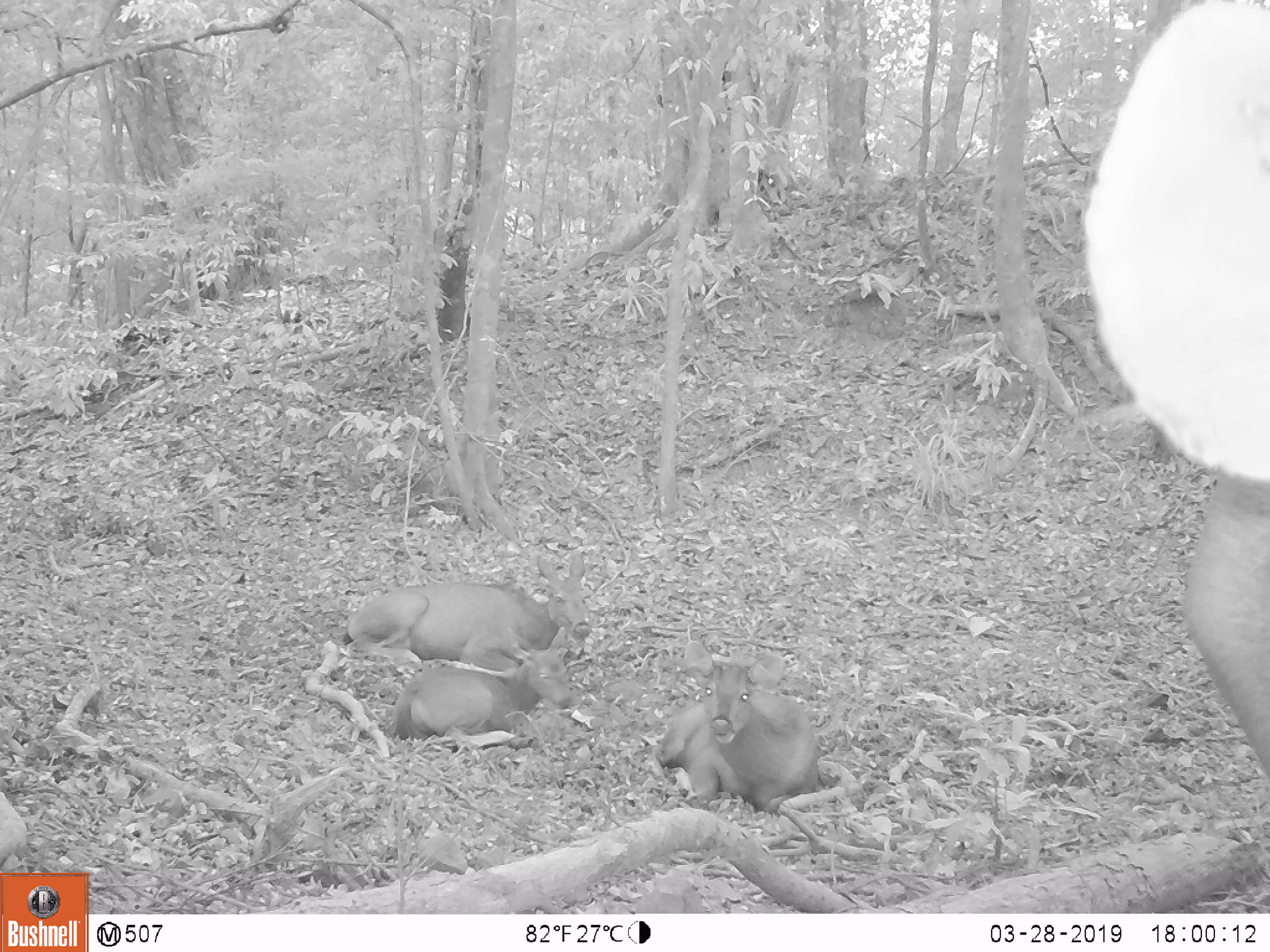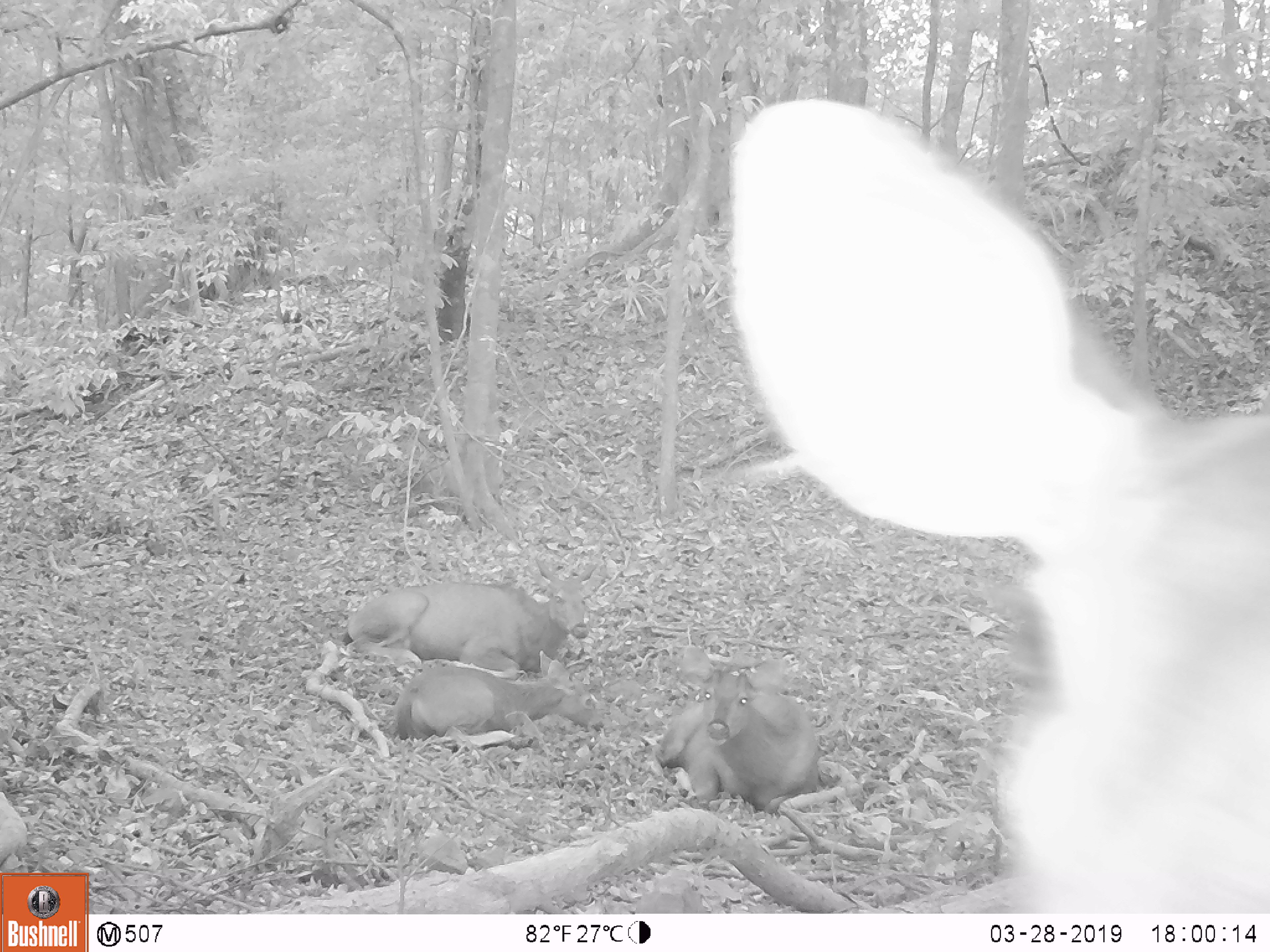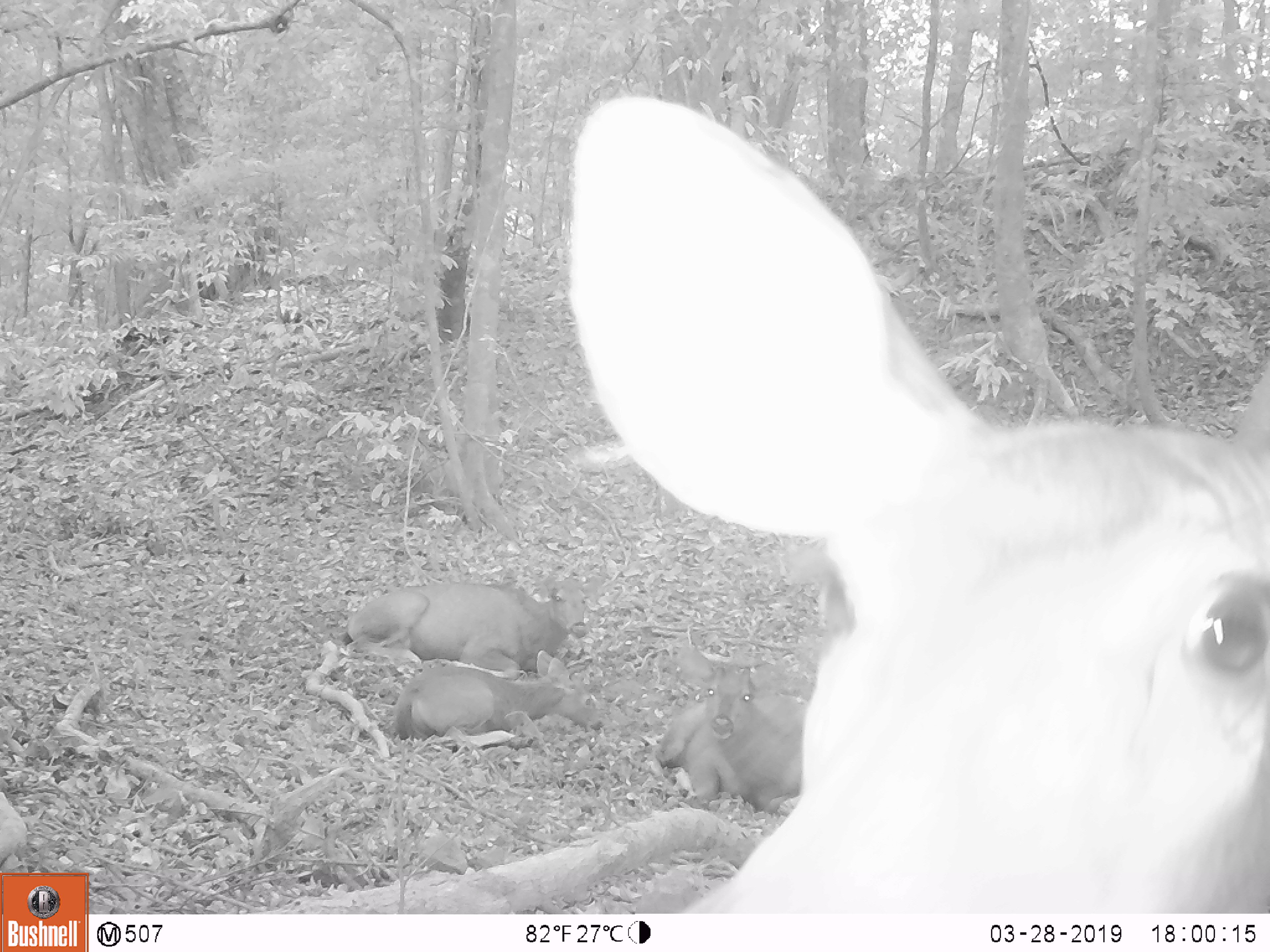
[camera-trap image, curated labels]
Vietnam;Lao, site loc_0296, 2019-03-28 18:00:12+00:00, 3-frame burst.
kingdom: Animalia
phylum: Chordata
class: Mammalia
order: Artiodactyla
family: Cervidae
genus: Rusa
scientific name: Rusa unicolor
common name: sambar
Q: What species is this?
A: Sambar (Rusa unicolor).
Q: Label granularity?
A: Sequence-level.